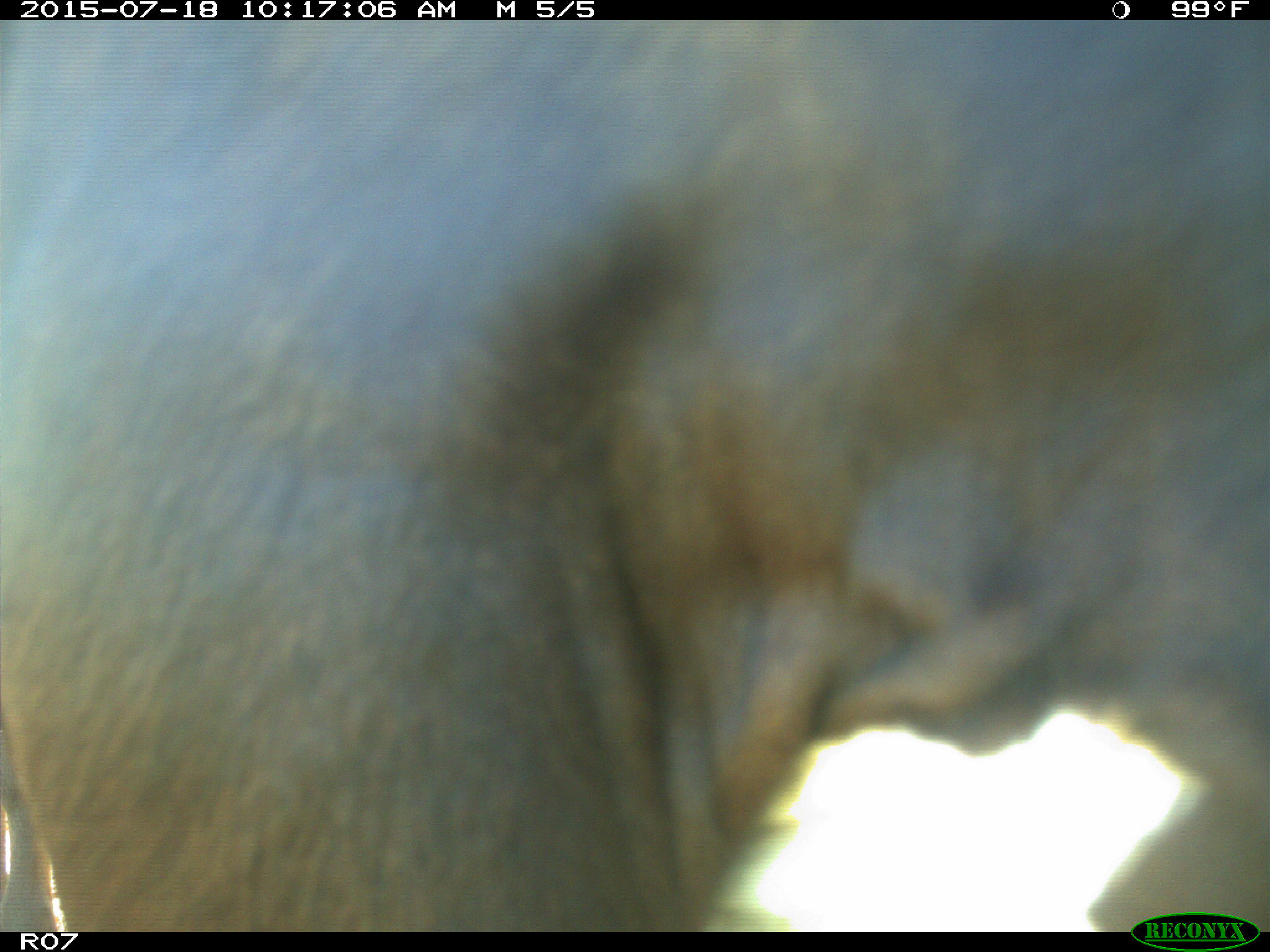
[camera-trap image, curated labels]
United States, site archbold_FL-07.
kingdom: Animalia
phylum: Chordata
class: Mammalia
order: Artiodactyla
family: Bovidae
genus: Bos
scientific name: Bos taurus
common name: domestic cow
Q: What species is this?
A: Bos taurus (domestic cow).